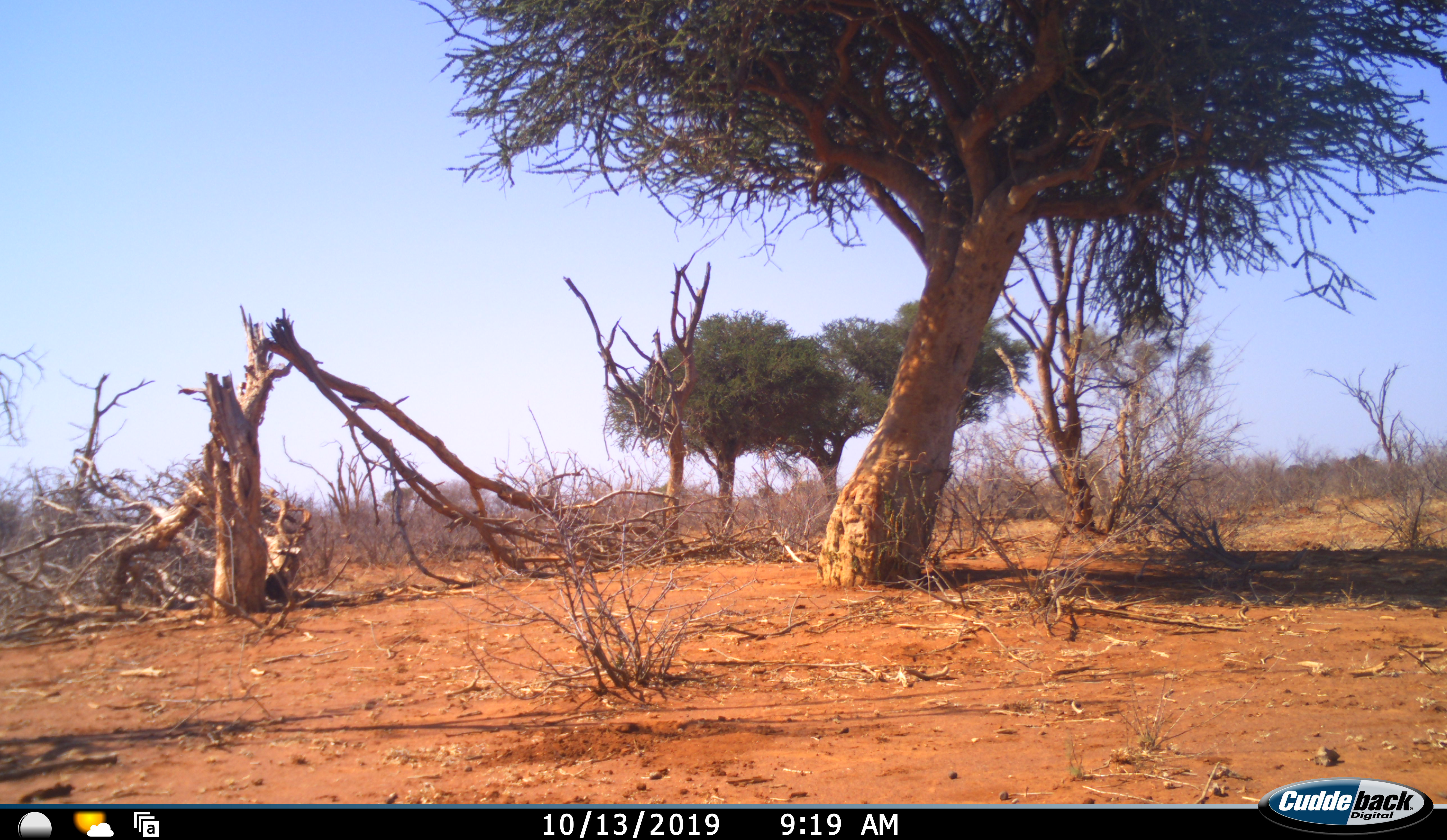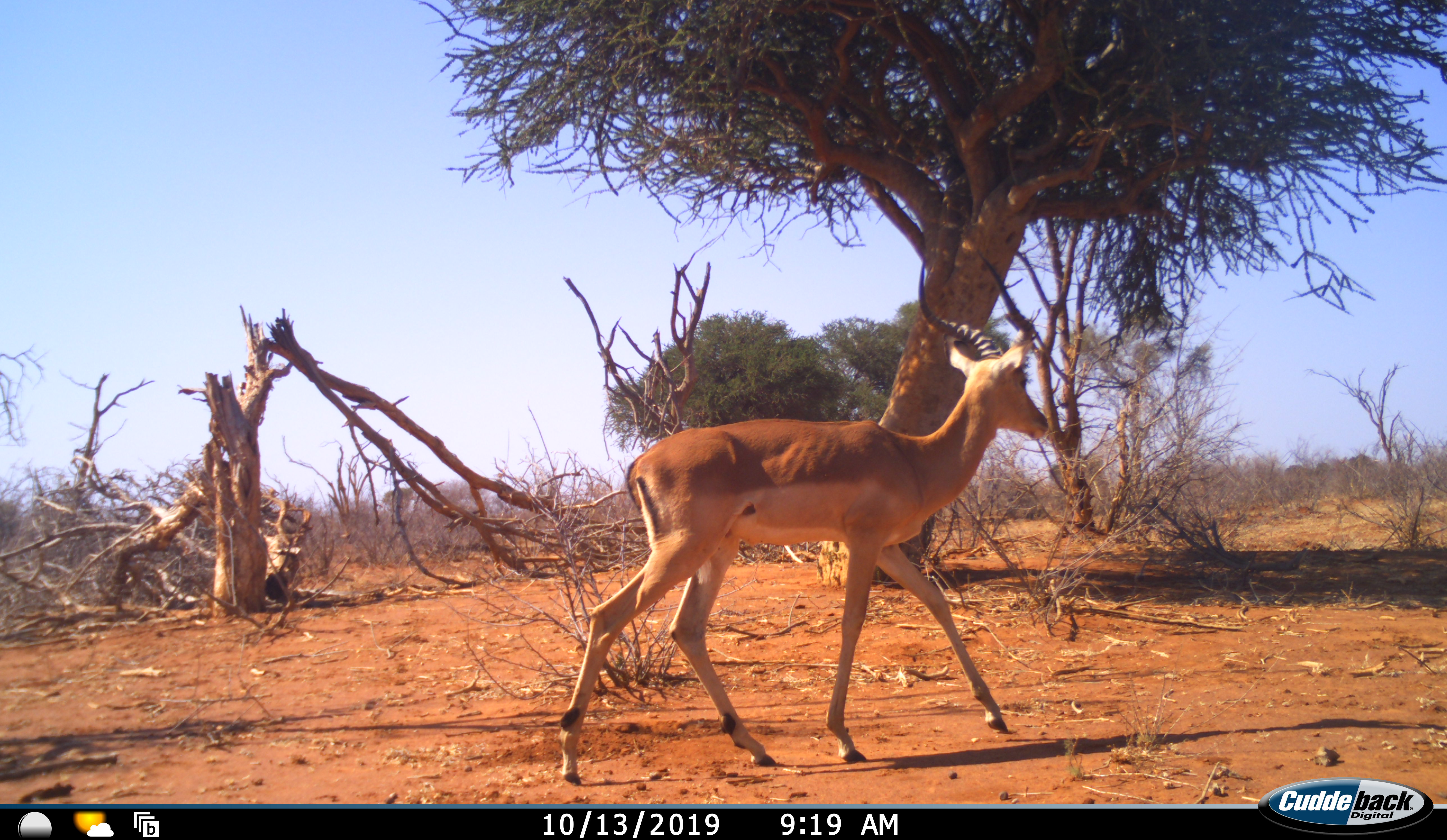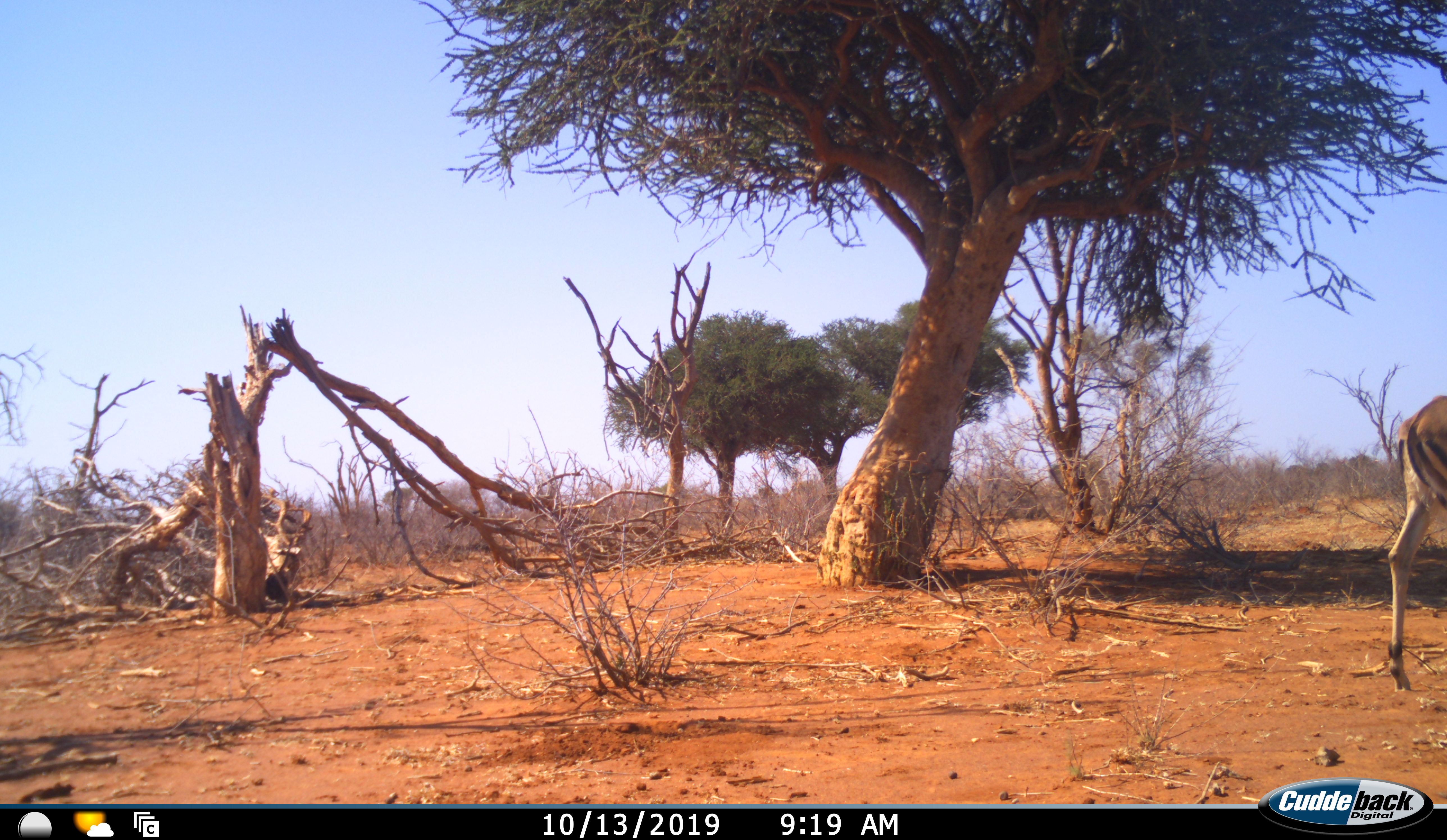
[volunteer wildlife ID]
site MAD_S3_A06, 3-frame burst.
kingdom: Animalia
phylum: Chordata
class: Mammalia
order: Artiodactyla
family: Bovidae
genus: Aepyceros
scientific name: Aepyceros melampus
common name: impala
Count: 1.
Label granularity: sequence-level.